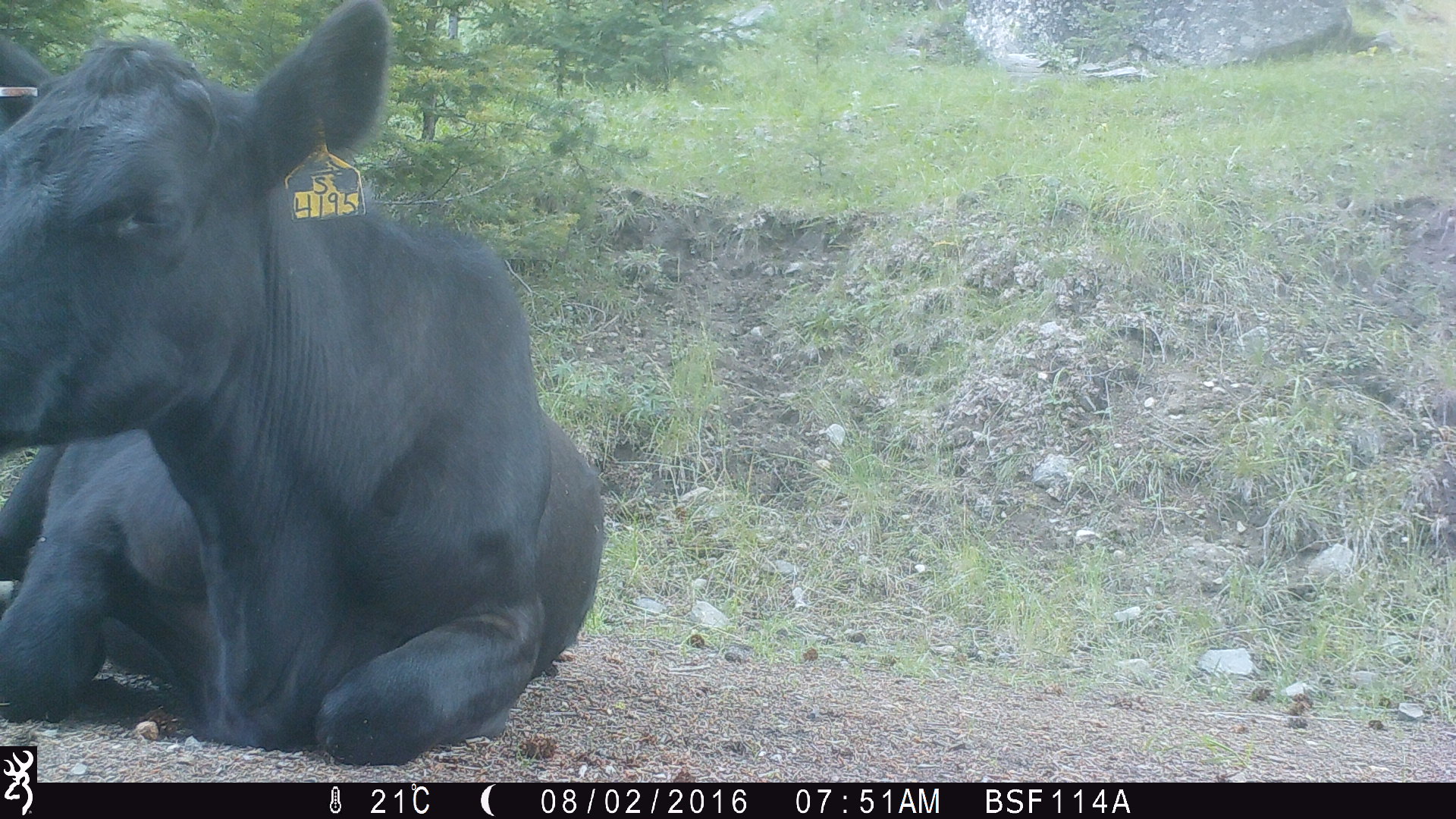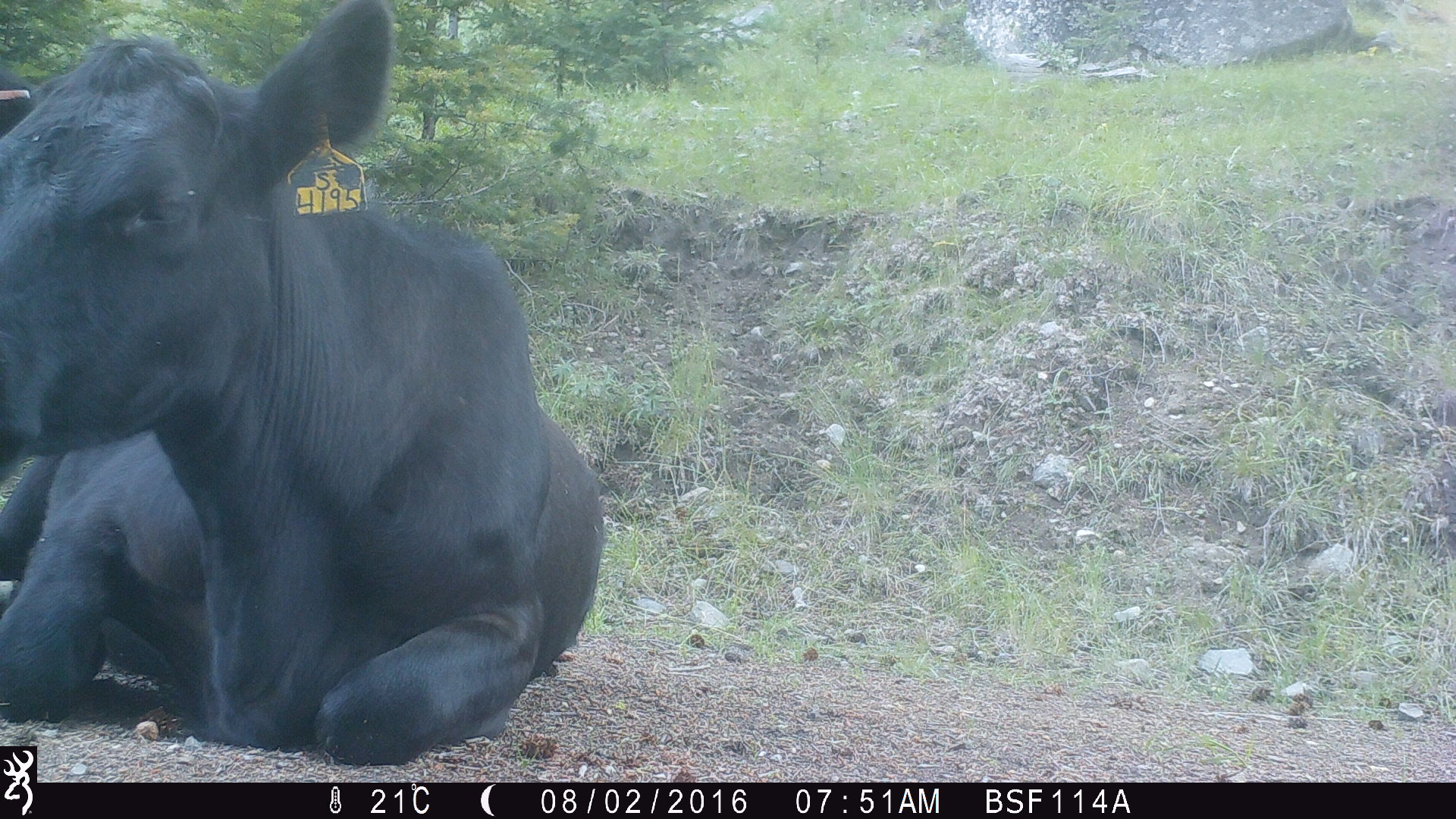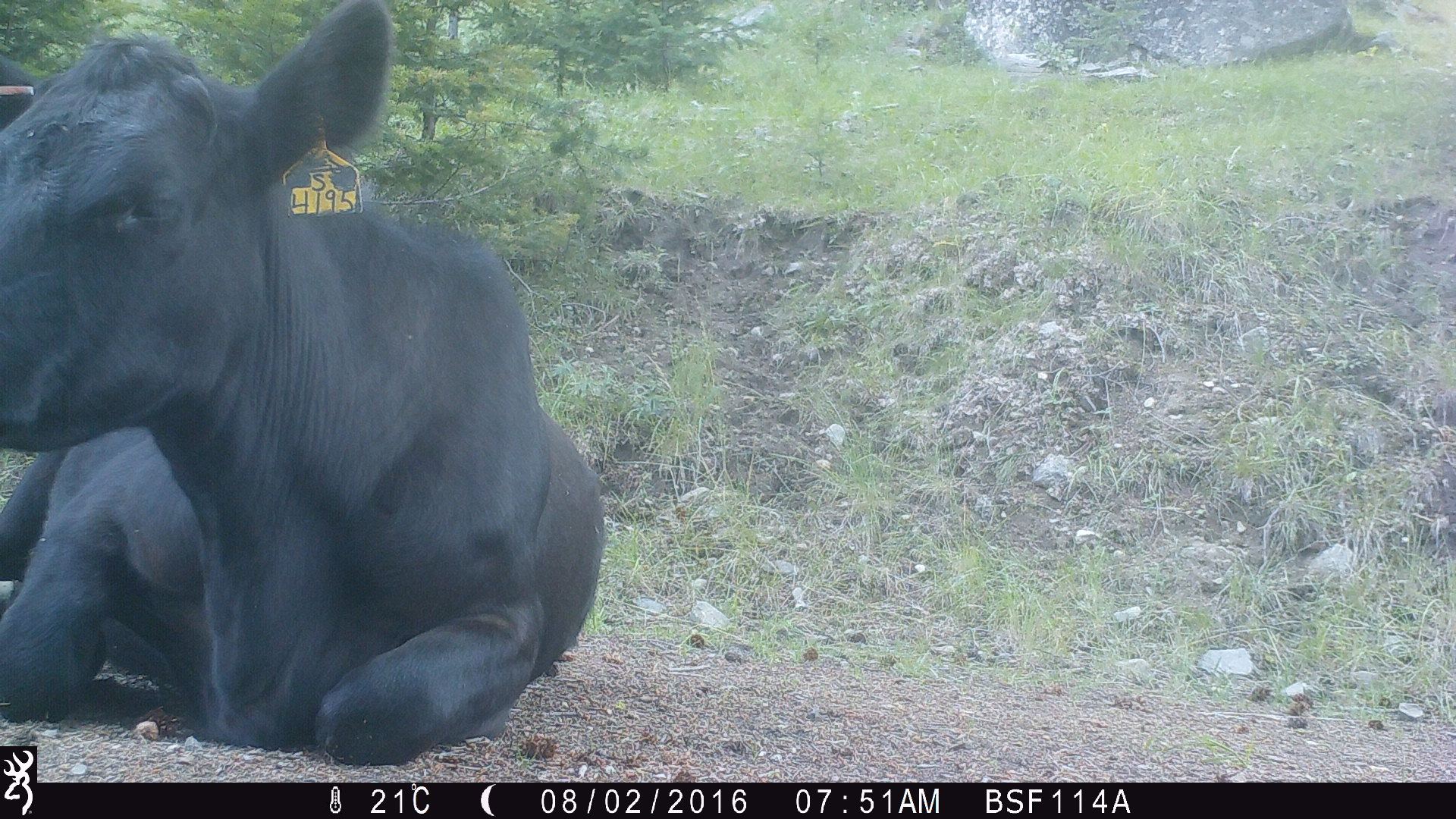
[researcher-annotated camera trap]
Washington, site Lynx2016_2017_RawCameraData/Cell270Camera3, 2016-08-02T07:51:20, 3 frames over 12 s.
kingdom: Animalia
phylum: Chordata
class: Mammalia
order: Artiodactyla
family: Bovidae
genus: Bos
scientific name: Bos taurus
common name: domestic cattle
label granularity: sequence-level